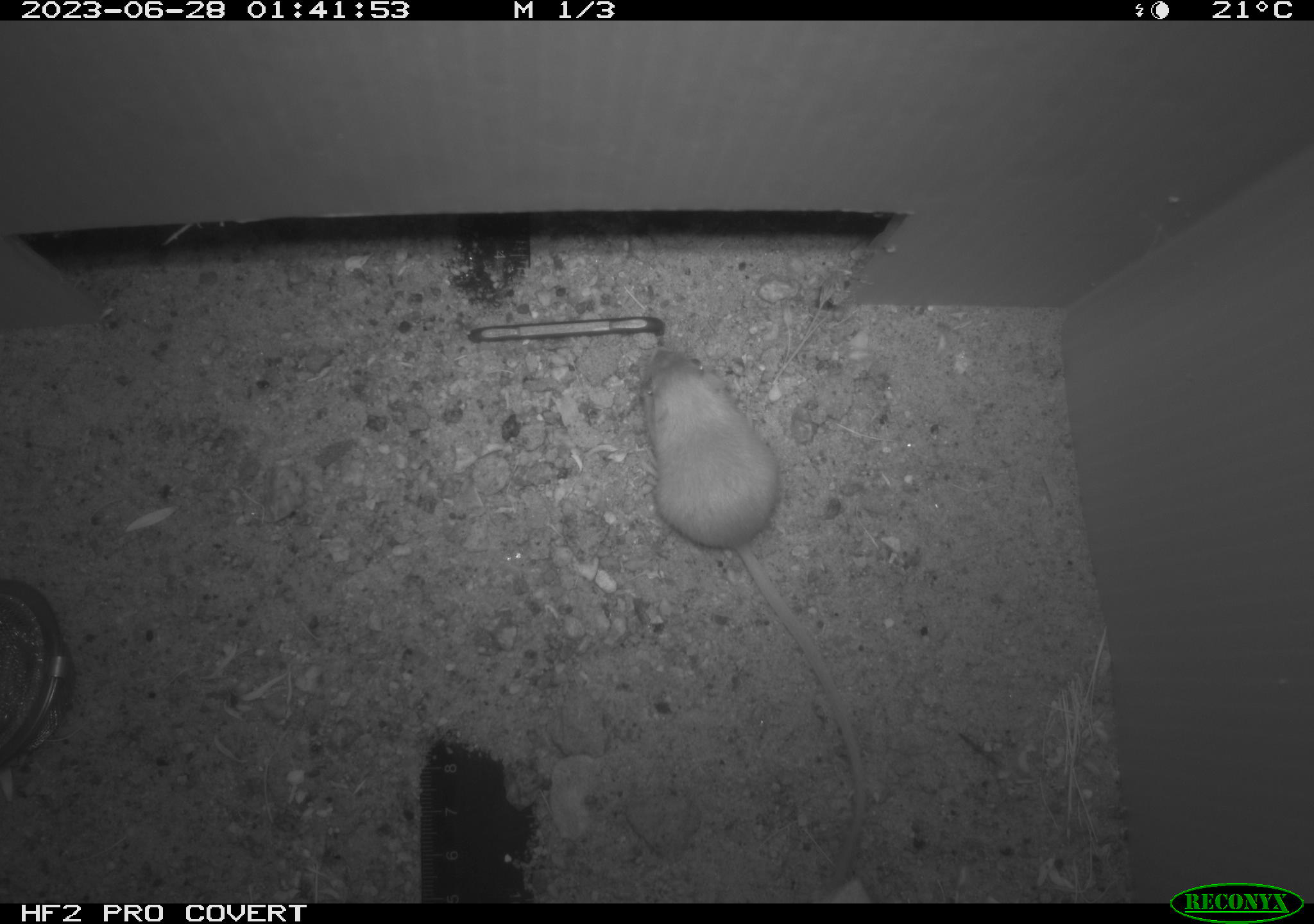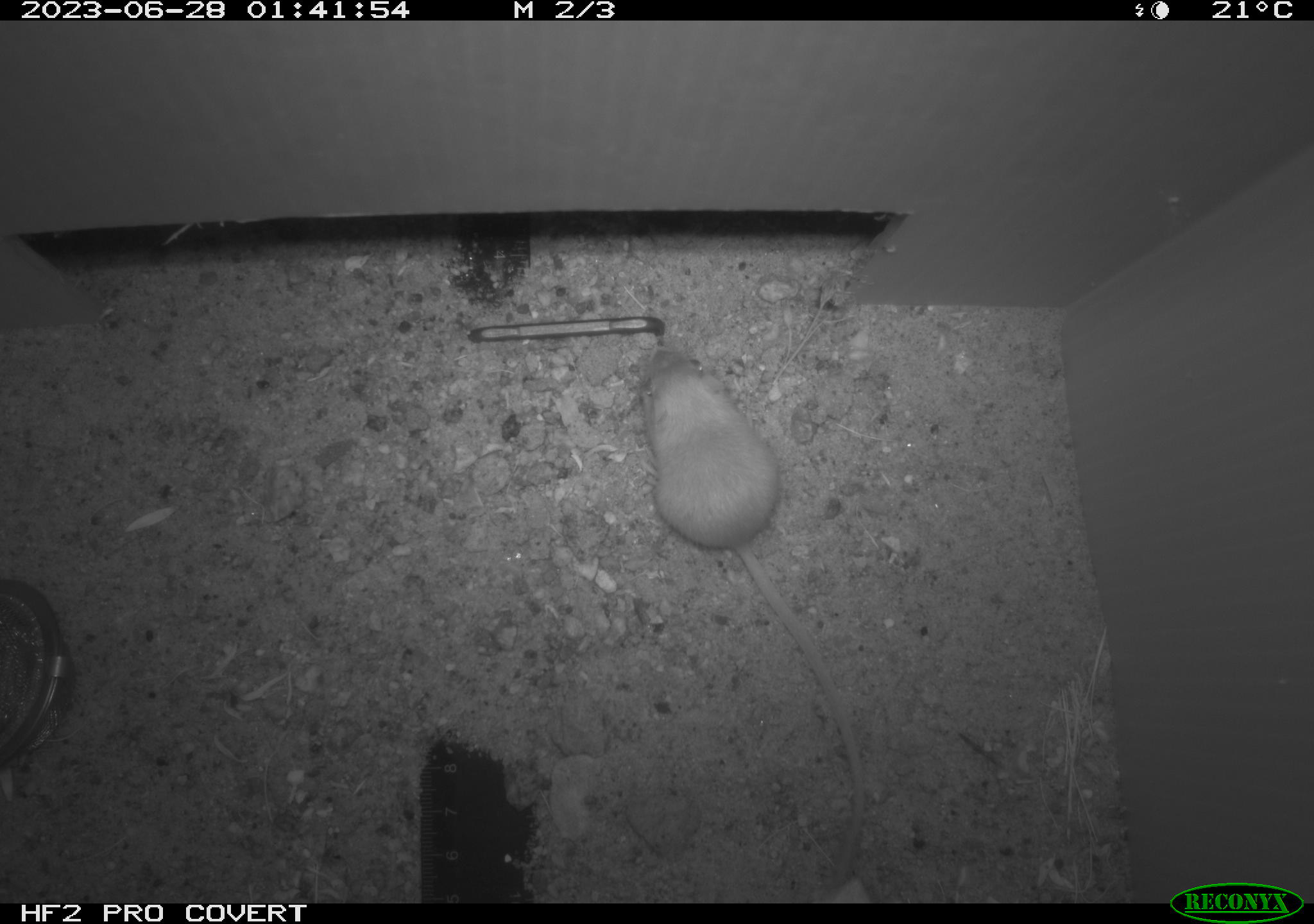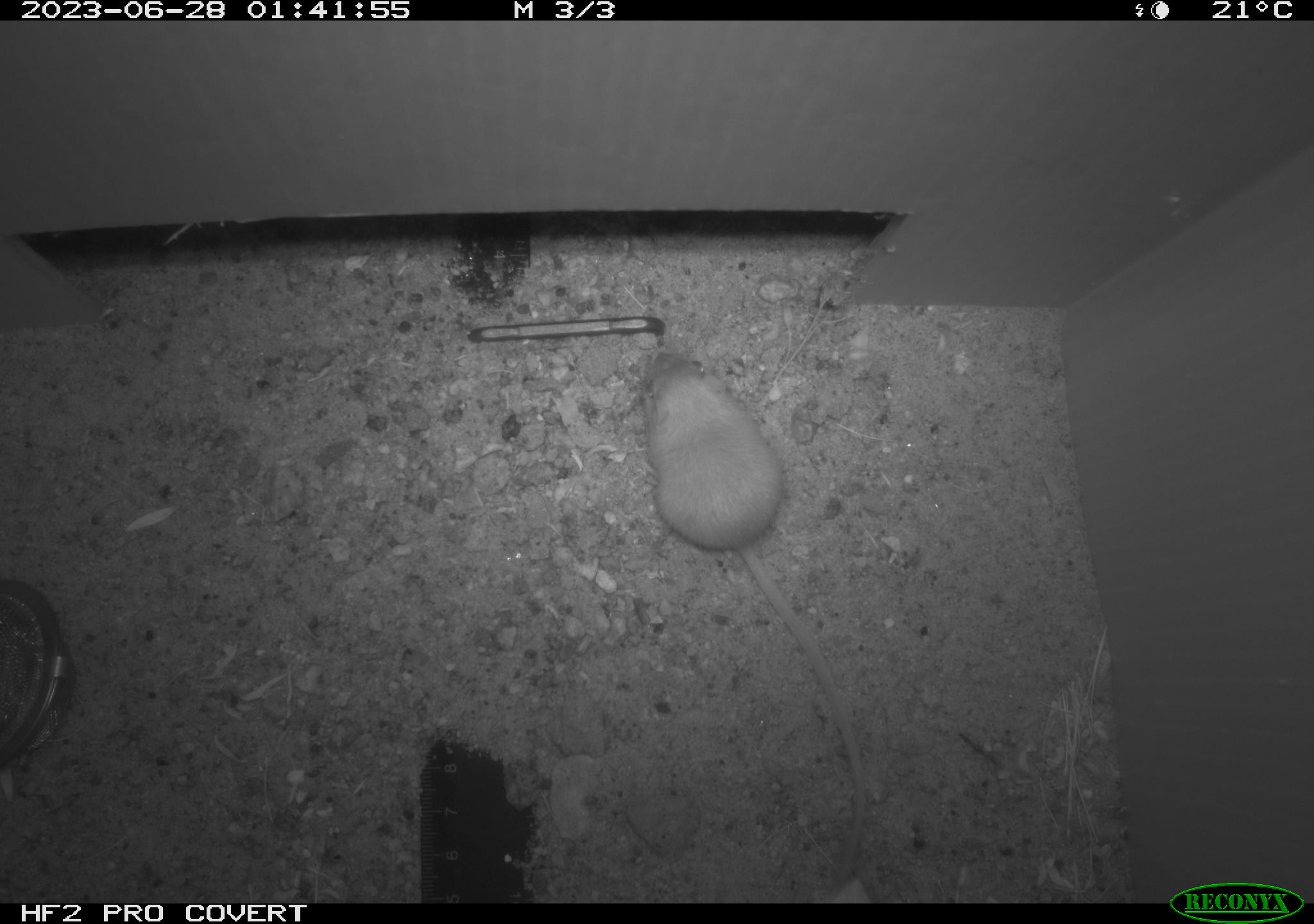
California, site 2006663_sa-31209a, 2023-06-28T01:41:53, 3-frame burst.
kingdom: Animalia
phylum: Chordata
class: Mammalia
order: Rodentia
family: Heteromyidae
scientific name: Heteromyidae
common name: kangaroo rats and pocket mice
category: heteromyidae family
Heteromyidae family (kangaroo rats and pocket mice) (Heteromyidae).